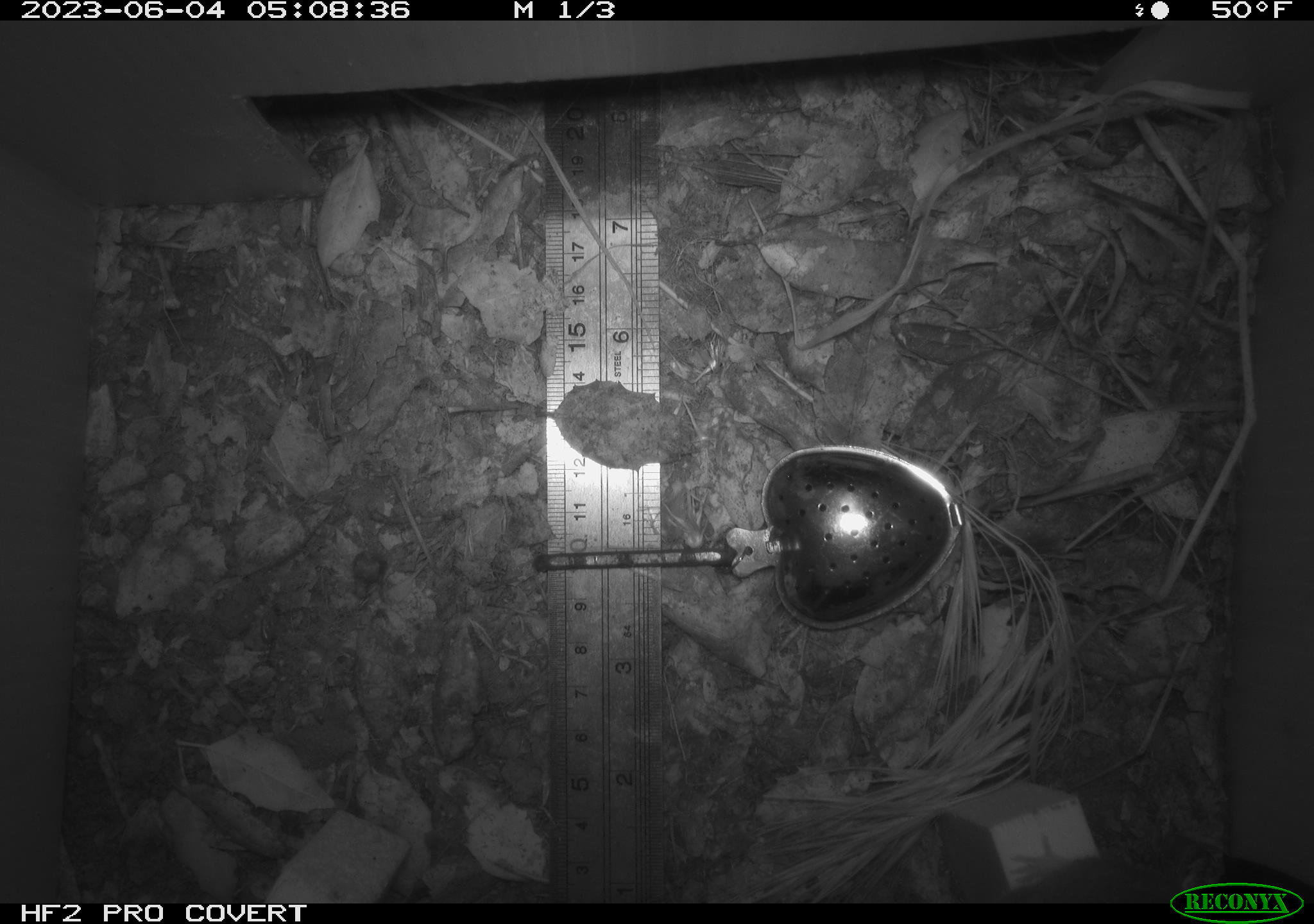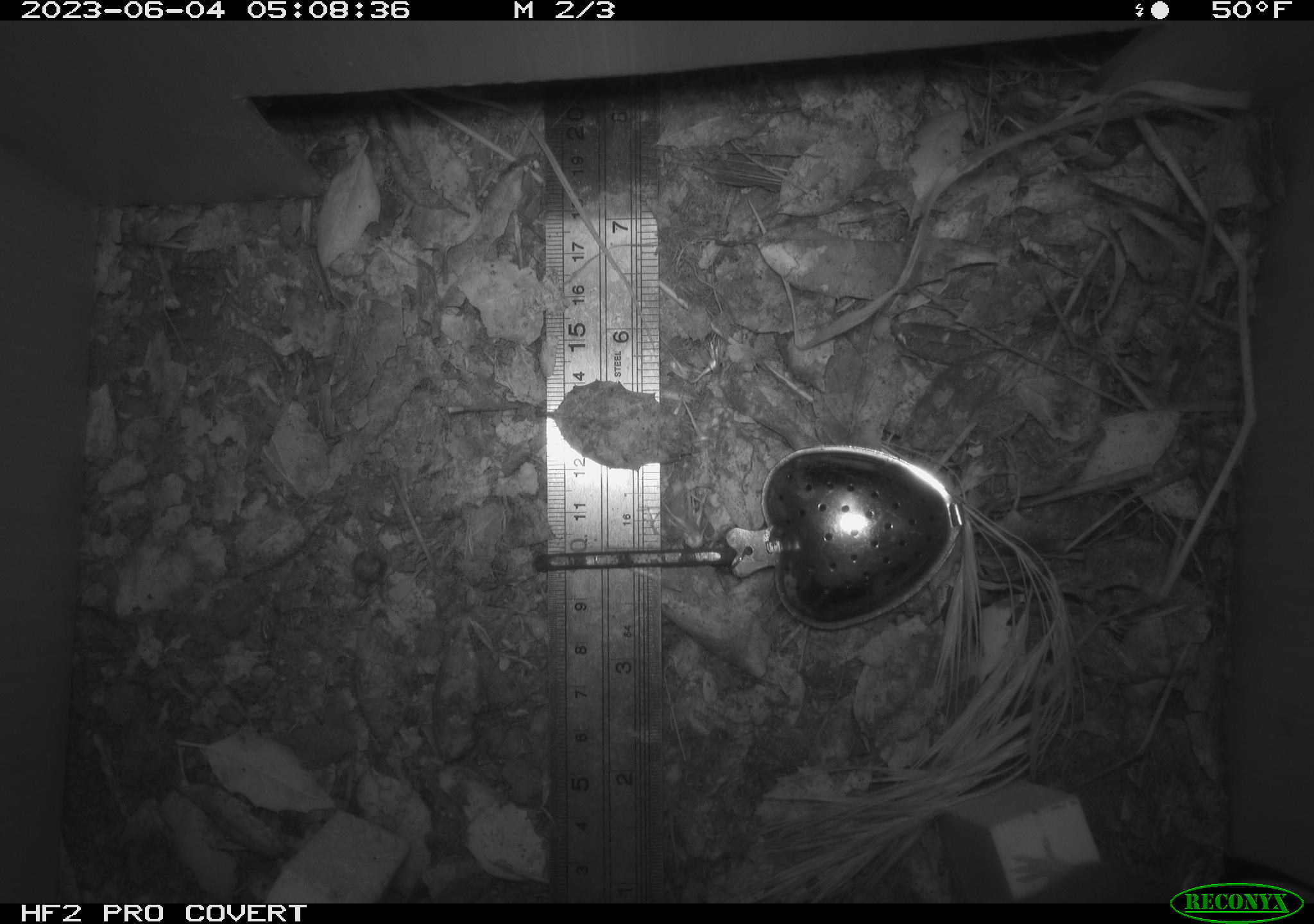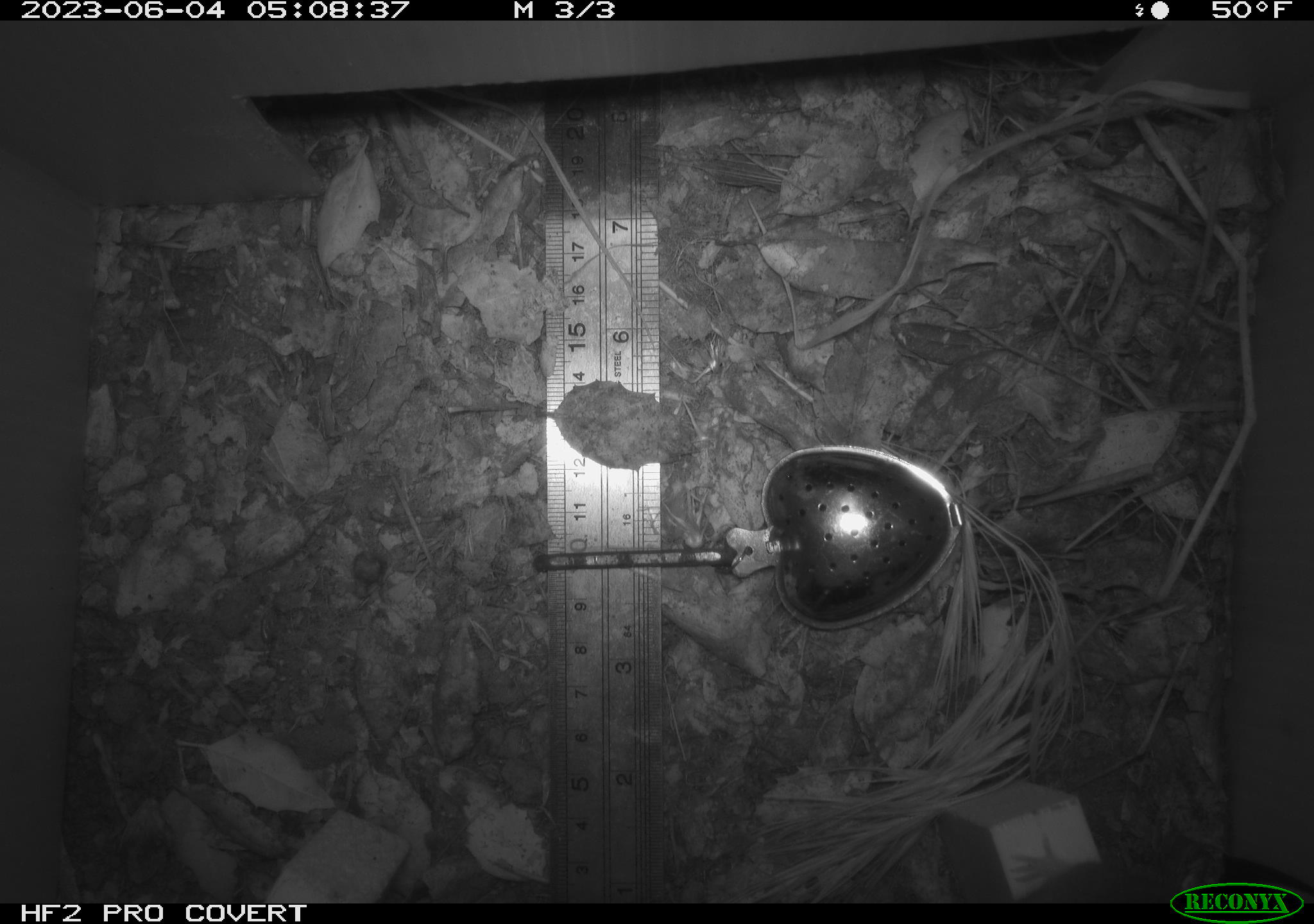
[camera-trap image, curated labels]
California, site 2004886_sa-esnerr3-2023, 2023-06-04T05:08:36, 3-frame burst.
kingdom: Animalia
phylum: Chordata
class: Mammalia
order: Rodentia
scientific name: Rodentia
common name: mouse species